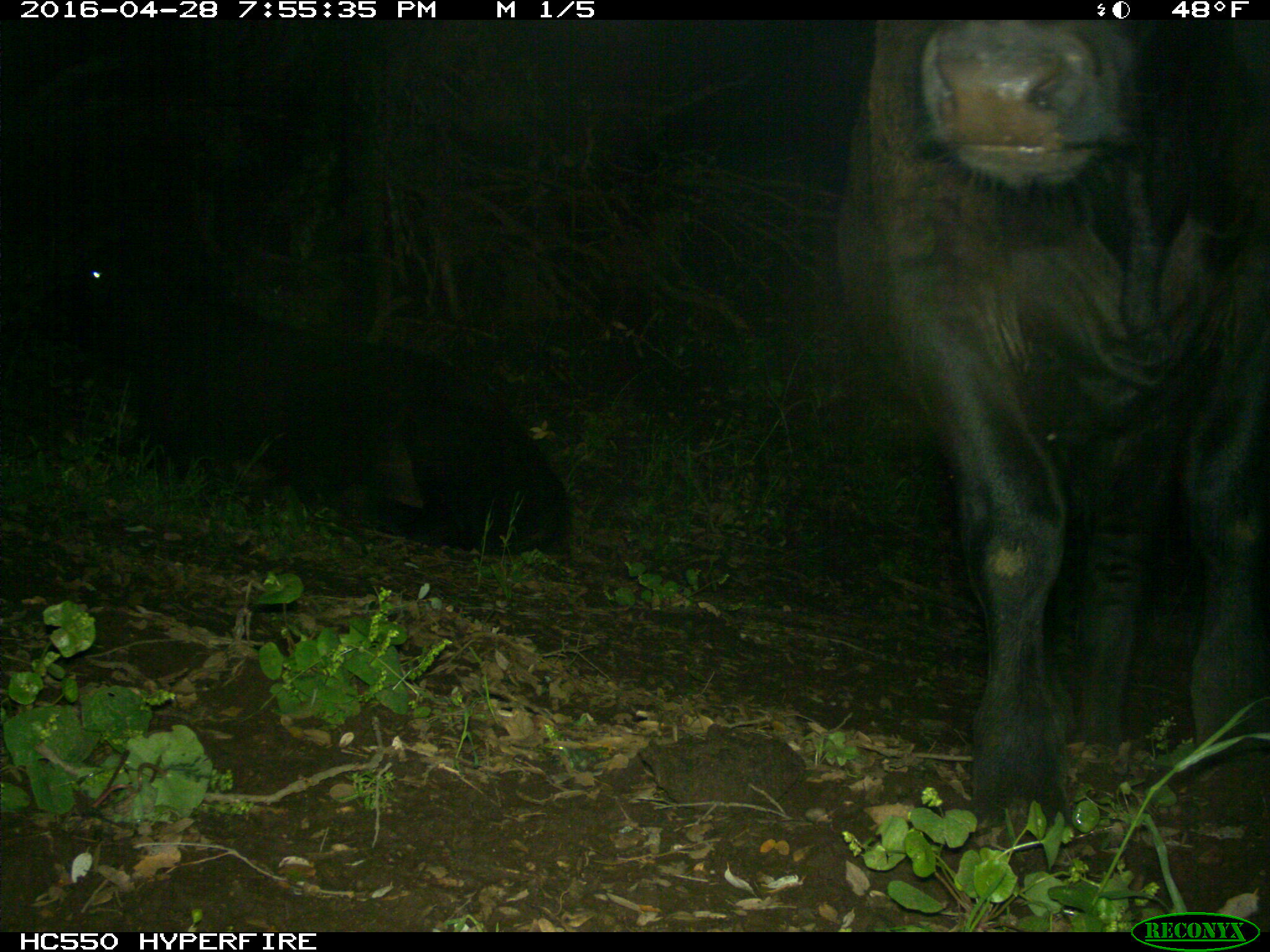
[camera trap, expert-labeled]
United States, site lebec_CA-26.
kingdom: Animalia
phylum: Chordata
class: Mammalia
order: Artiodactyla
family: Bovidae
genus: Bos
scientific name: Bos taurus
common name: domestic cow